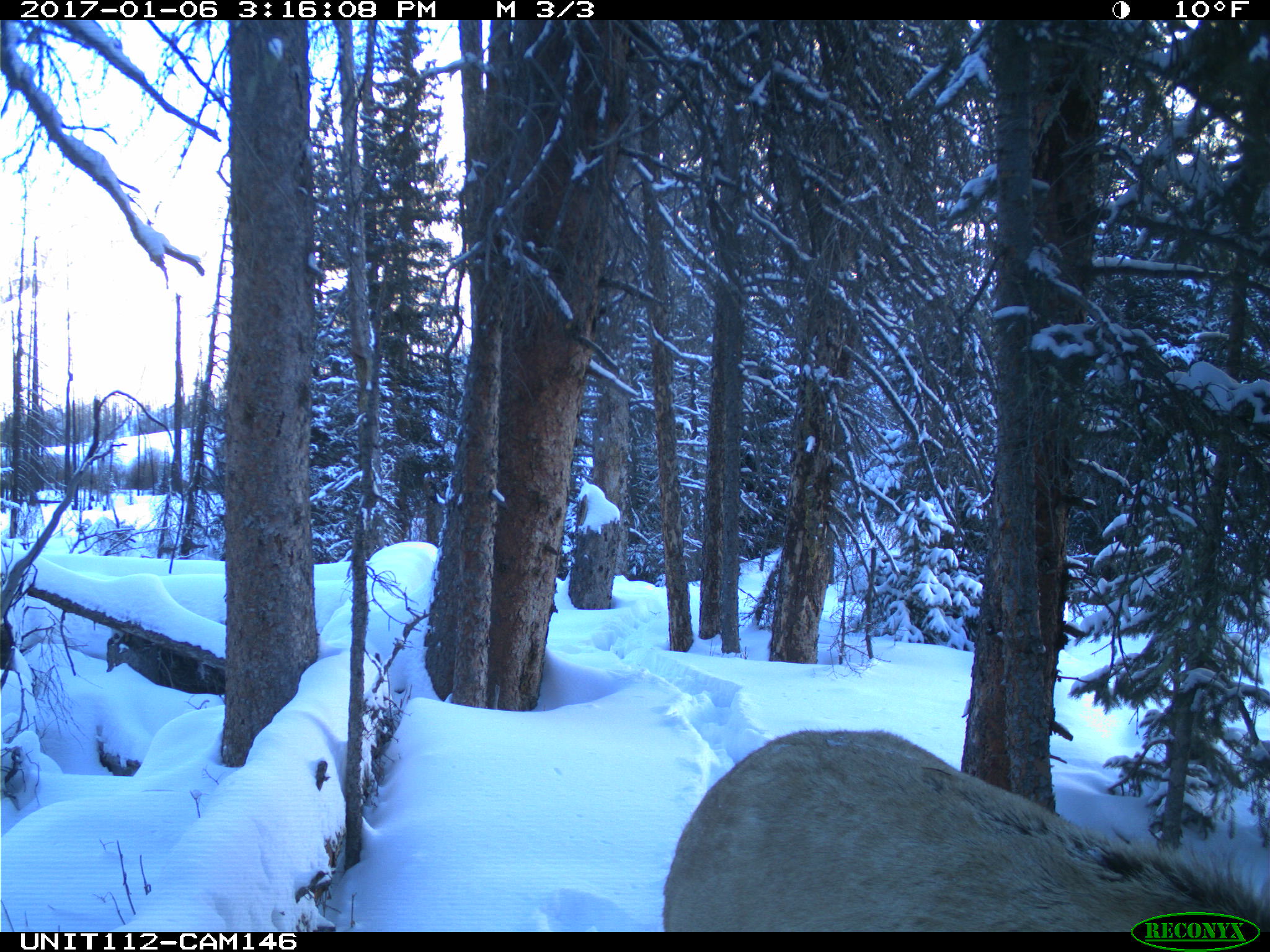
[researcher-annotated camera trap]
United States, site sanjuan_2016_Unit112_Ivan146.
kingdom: Animalia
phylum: Chordata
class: Mammalia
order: Artiodactyla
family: Cervidae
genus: Cervus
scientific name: Cervus elaphus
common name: red deer